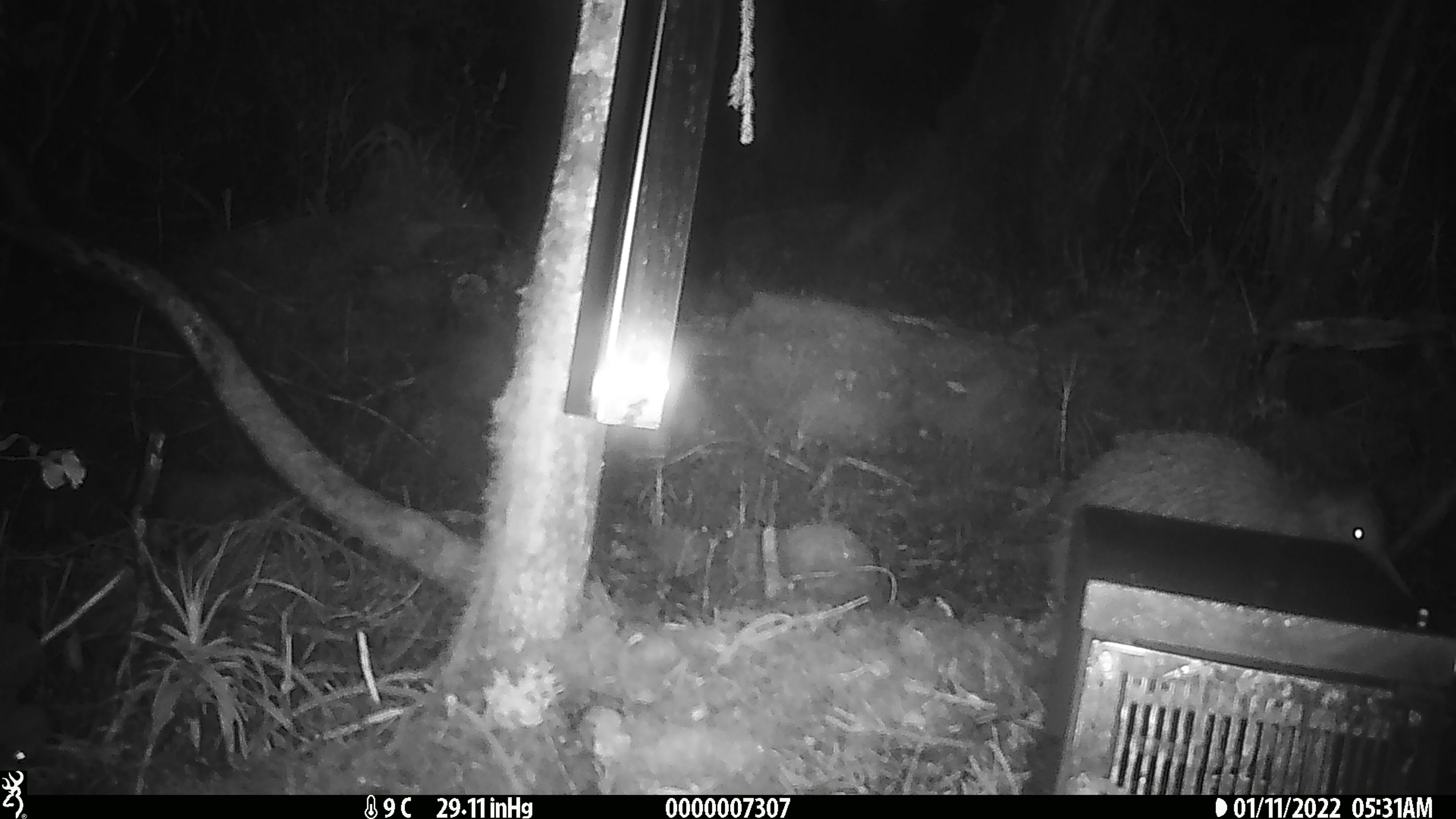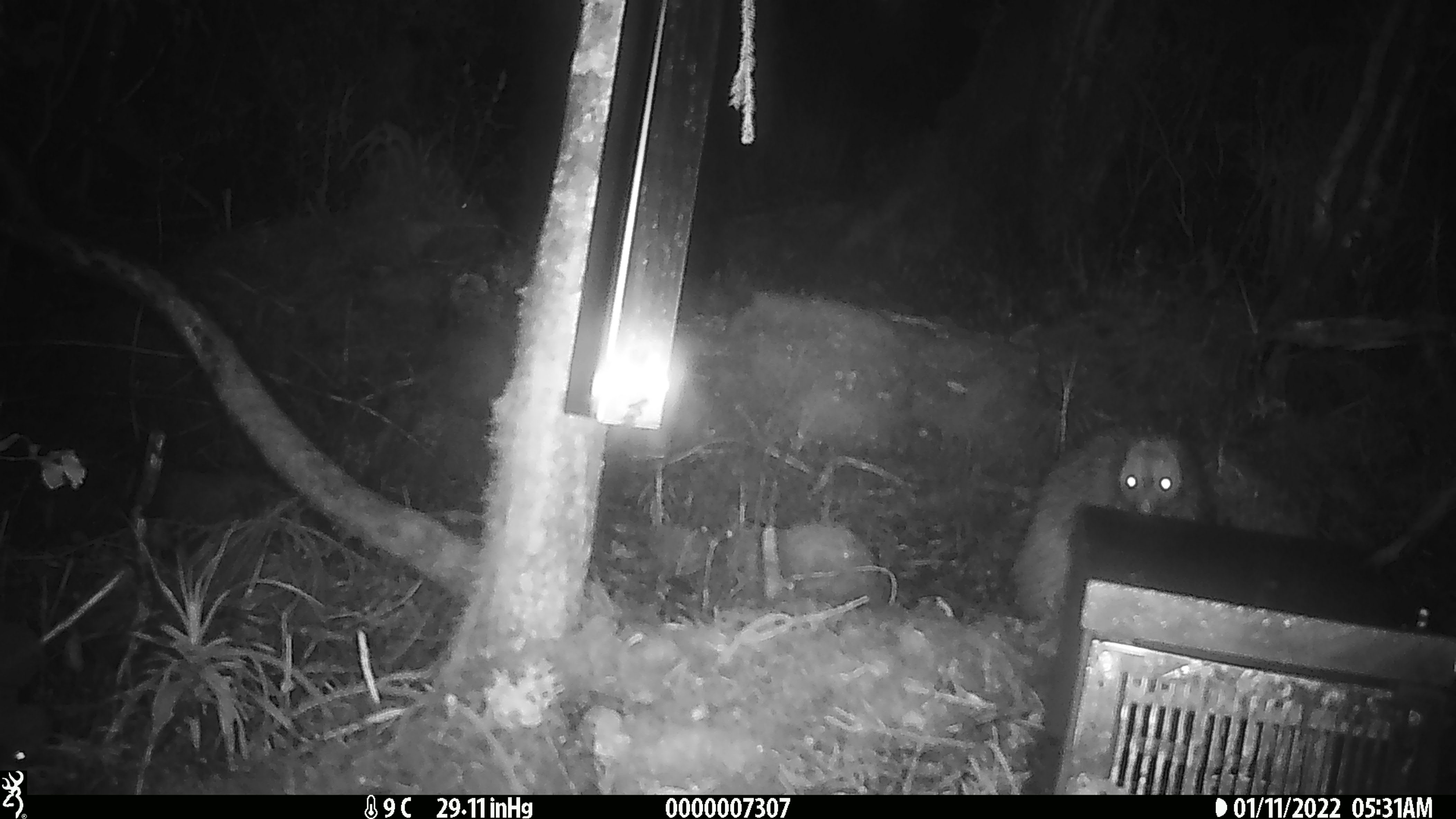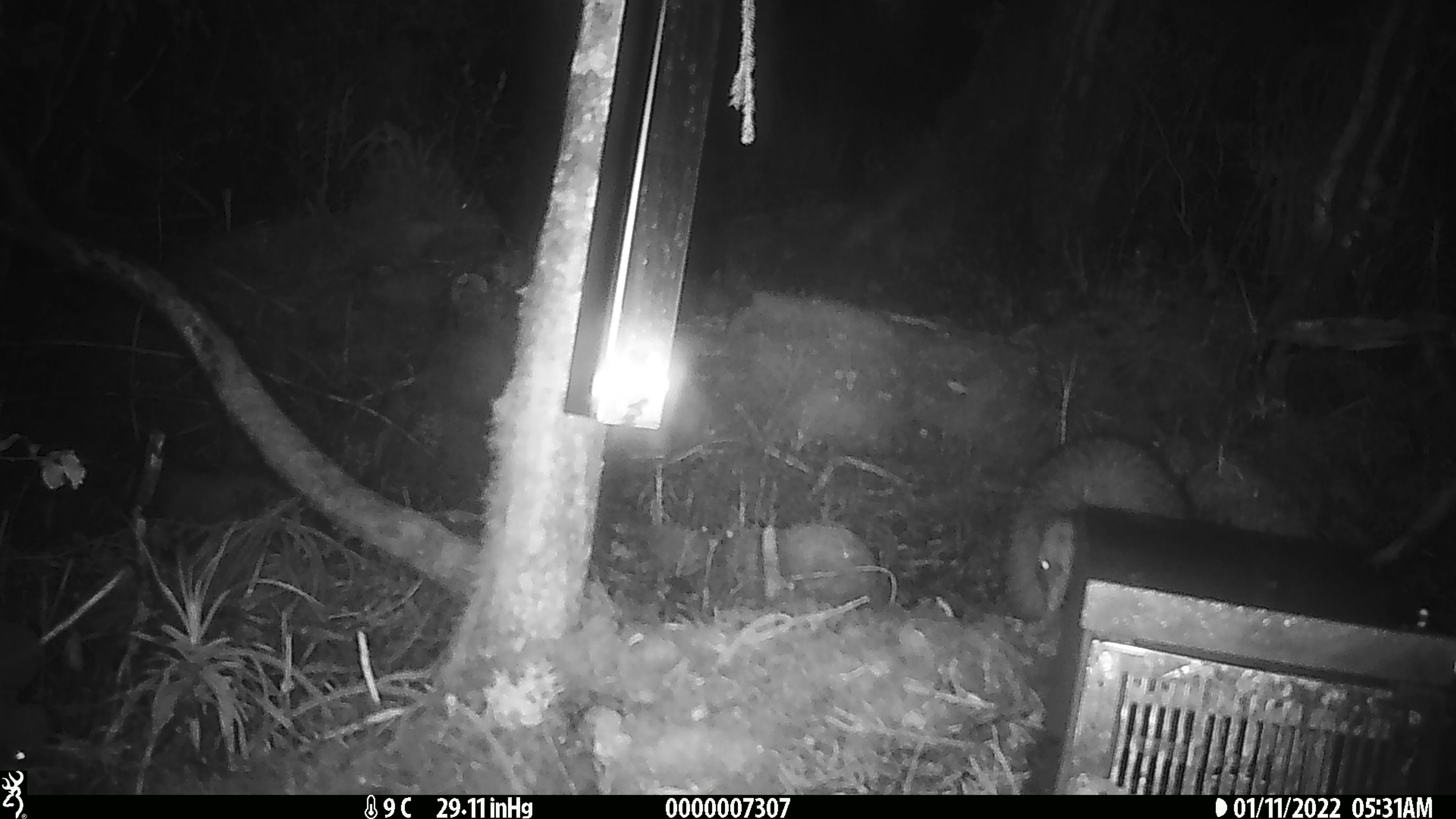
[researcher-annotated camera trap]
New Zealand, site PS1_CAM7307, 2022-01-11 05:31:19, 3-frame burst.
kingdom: Animalia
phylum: Chordata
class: Aves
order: Apterygiformes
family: Apterygidae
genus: Apteryx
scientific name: Apteryx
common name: kiwi